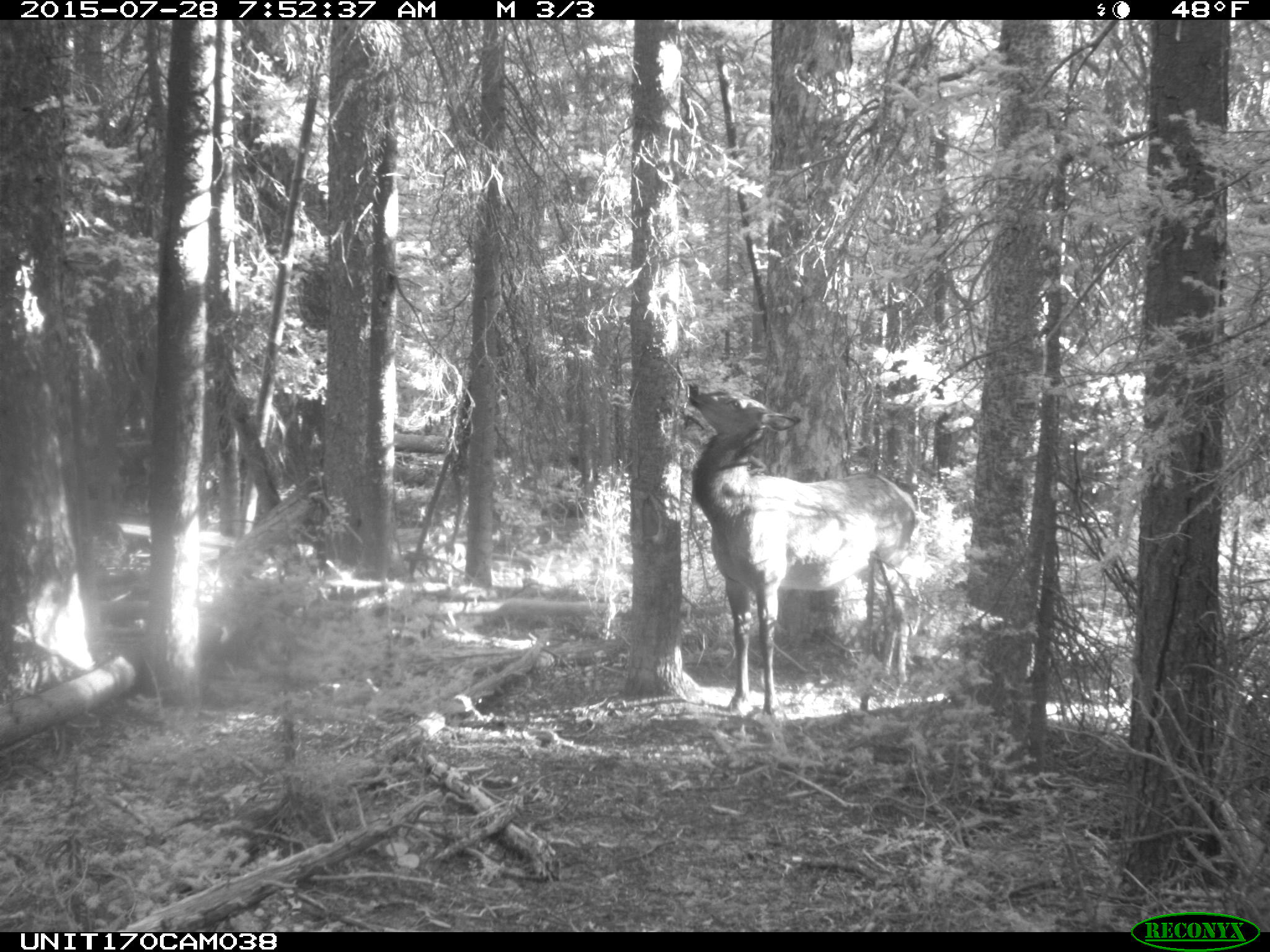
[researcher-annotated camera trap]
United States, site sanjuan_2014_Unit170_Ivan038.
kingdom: Animalia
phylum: Chordata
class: Mammalia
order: Artiodactyla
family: Cervidae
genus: Cervus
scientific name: Cervus elaphus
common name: red deer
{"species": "Cervus elaphus (red deer)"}